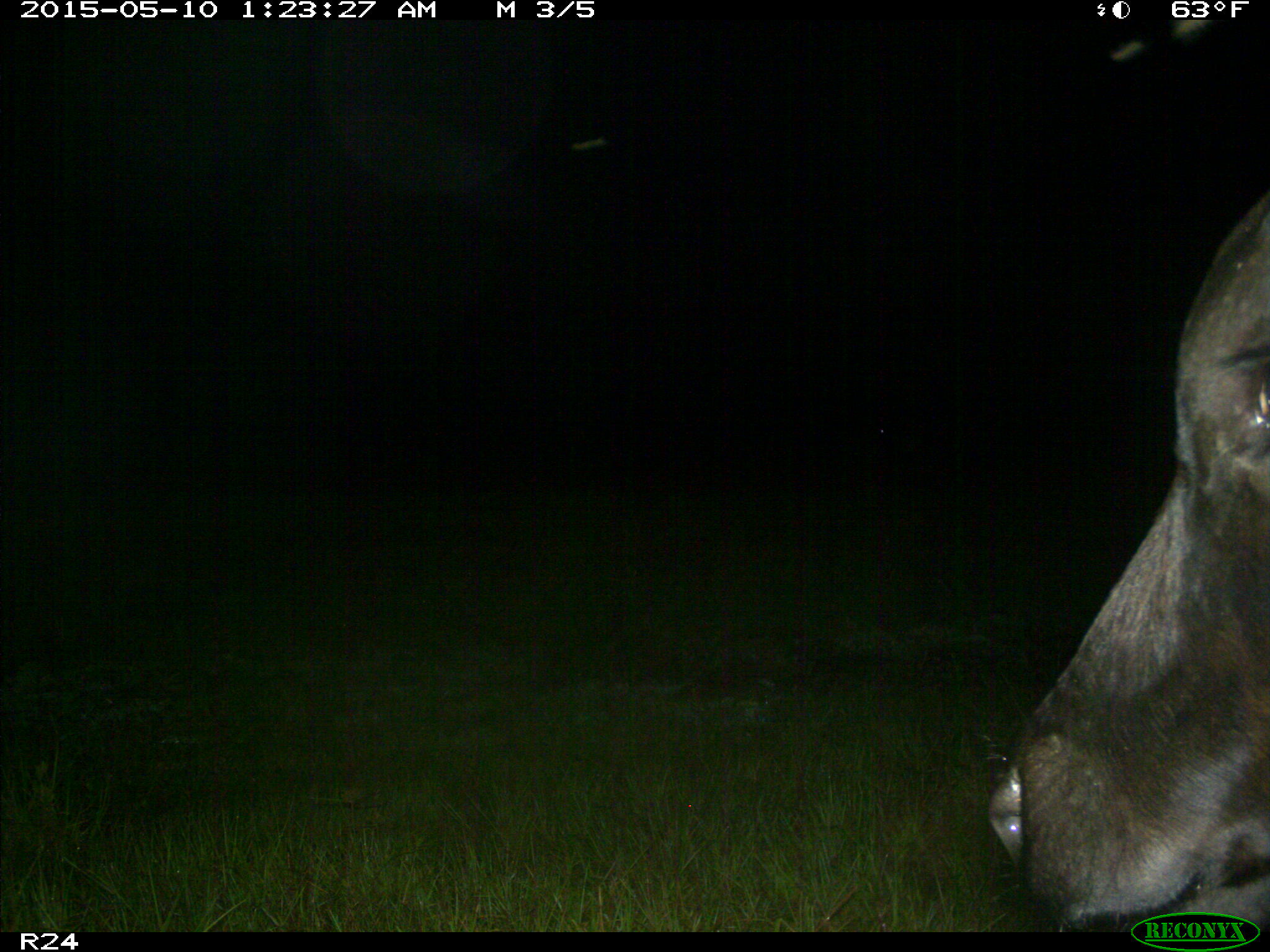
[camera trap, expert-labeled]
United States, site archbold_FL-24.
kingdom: Animalia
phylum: Chordata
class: Mammalia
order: Artiodactyla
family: Bovidae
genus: Bos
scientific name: Bos taurus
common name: domestic cow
Bos taurus (domestic cow).